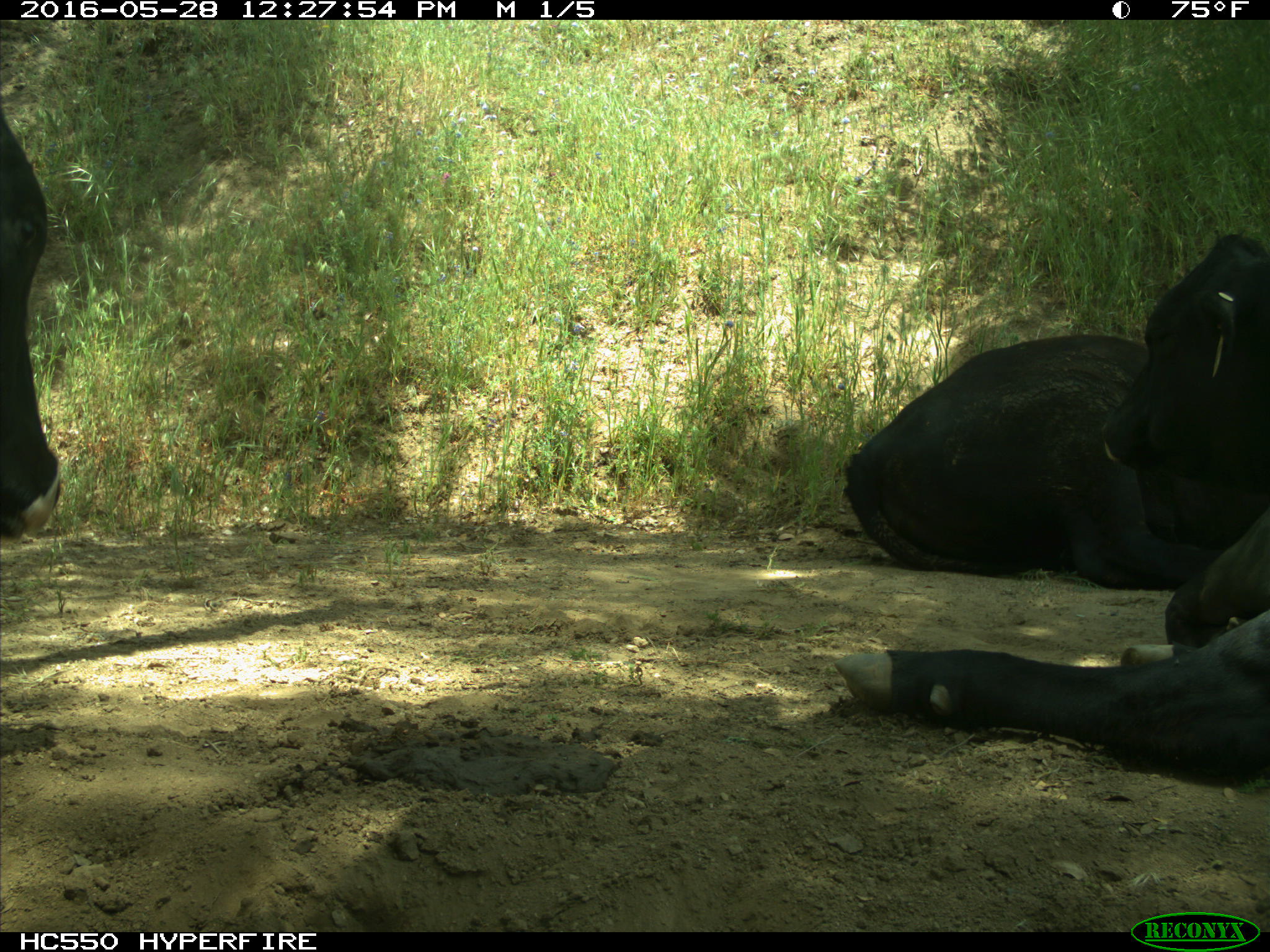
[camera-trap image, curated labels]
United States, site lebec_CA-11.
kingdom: Animalia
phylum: Chordata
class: Mammalia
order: Artiodactyla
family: Bovidae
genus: Bos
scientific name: Bos taurus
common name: domestic cow